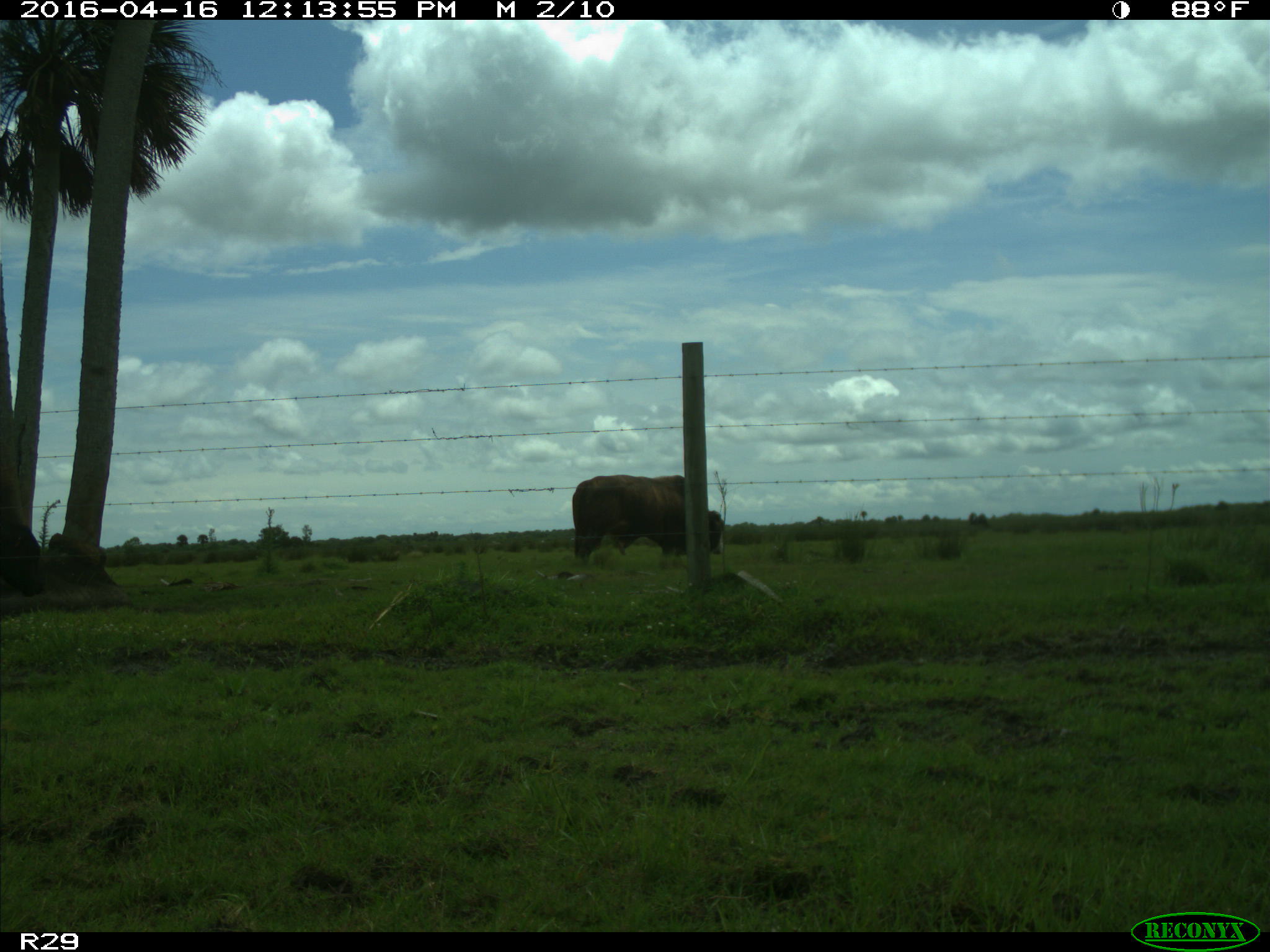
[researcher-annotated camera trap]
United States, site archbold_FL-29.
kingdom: Animalia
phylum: Chordata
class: Mammalia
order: Artiodactyla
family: Bovidae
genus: Bos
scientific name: Bos taurus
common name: domestic cow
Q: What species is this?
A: Bos taurus (domestic cow).